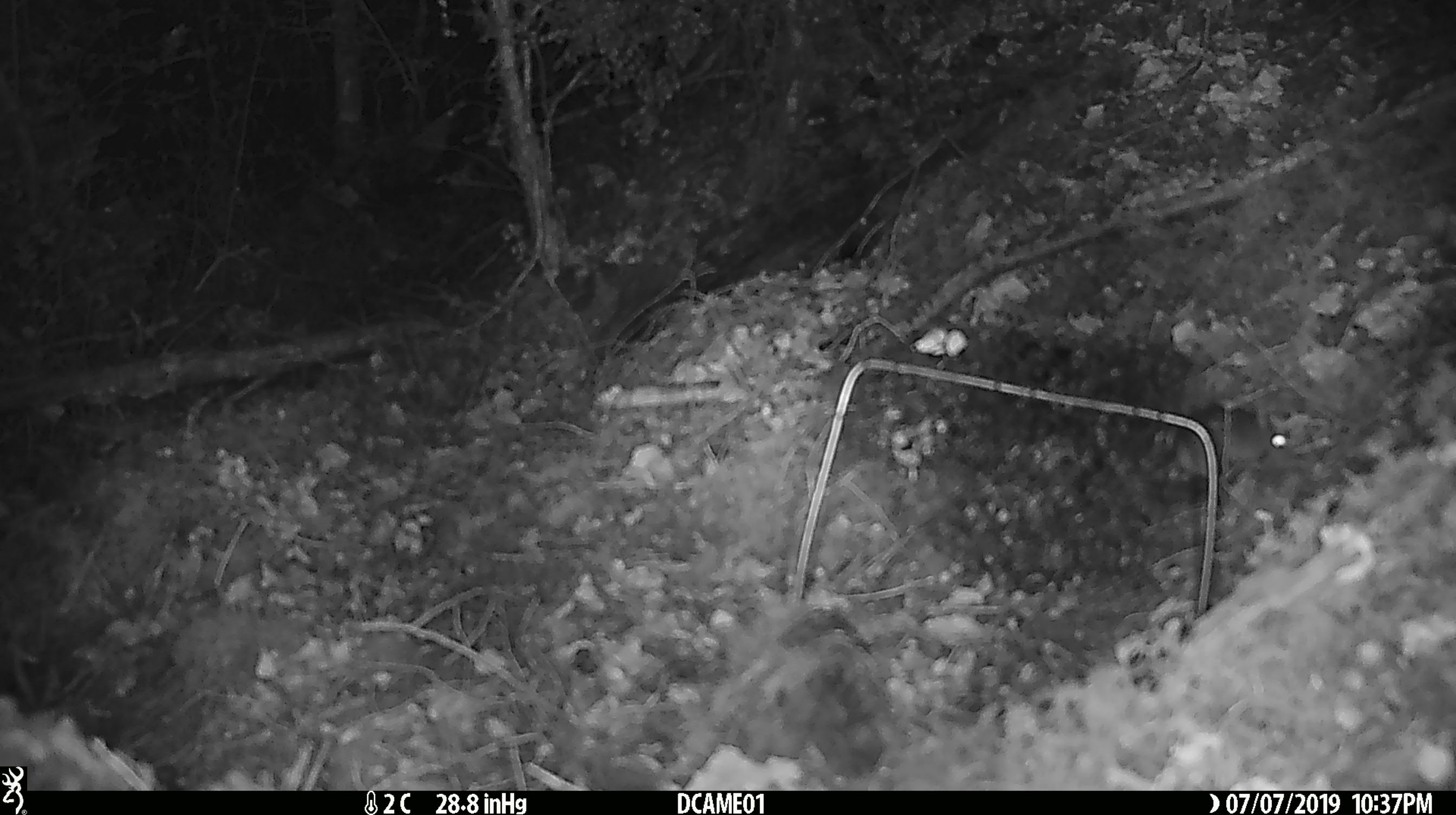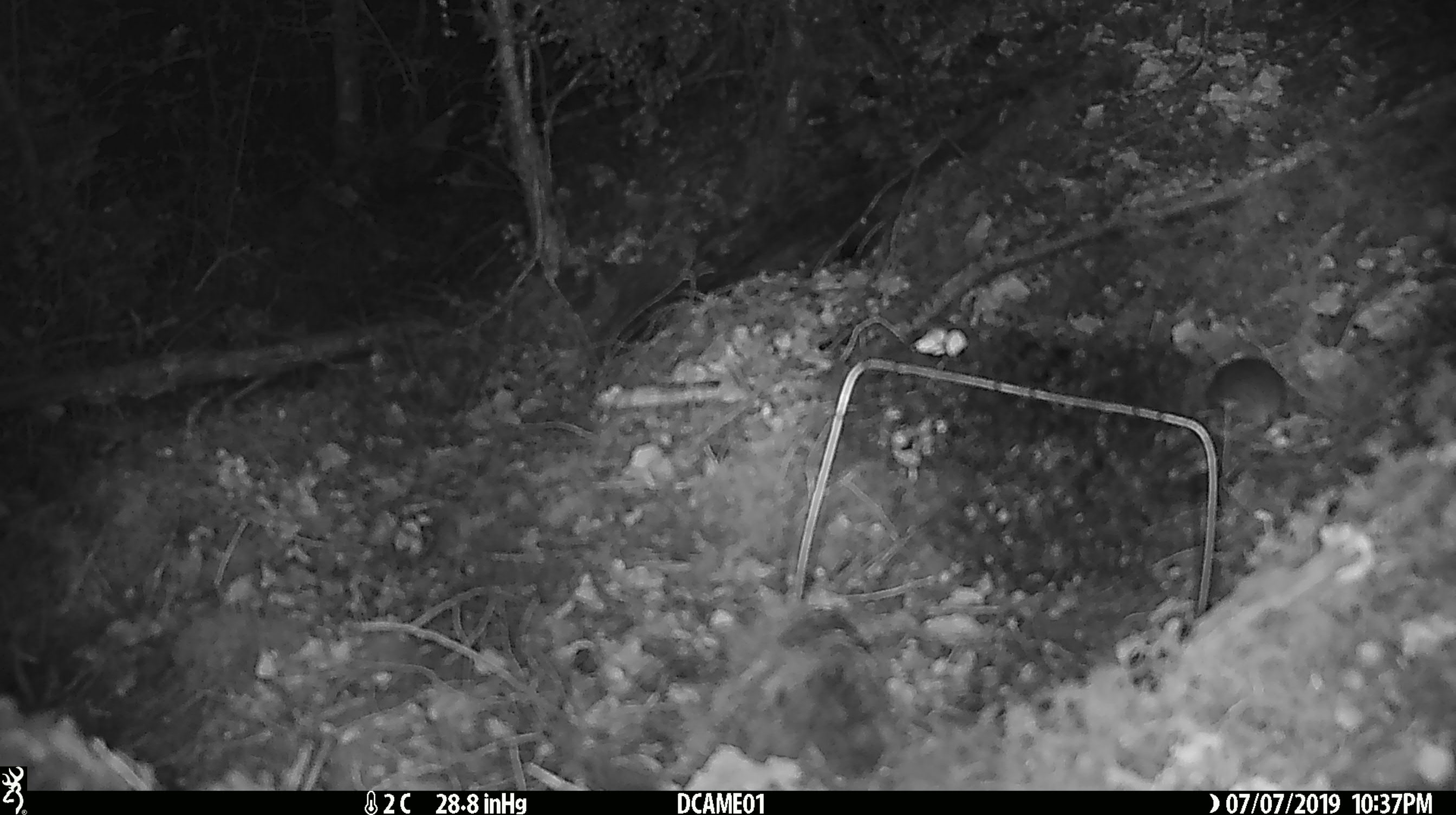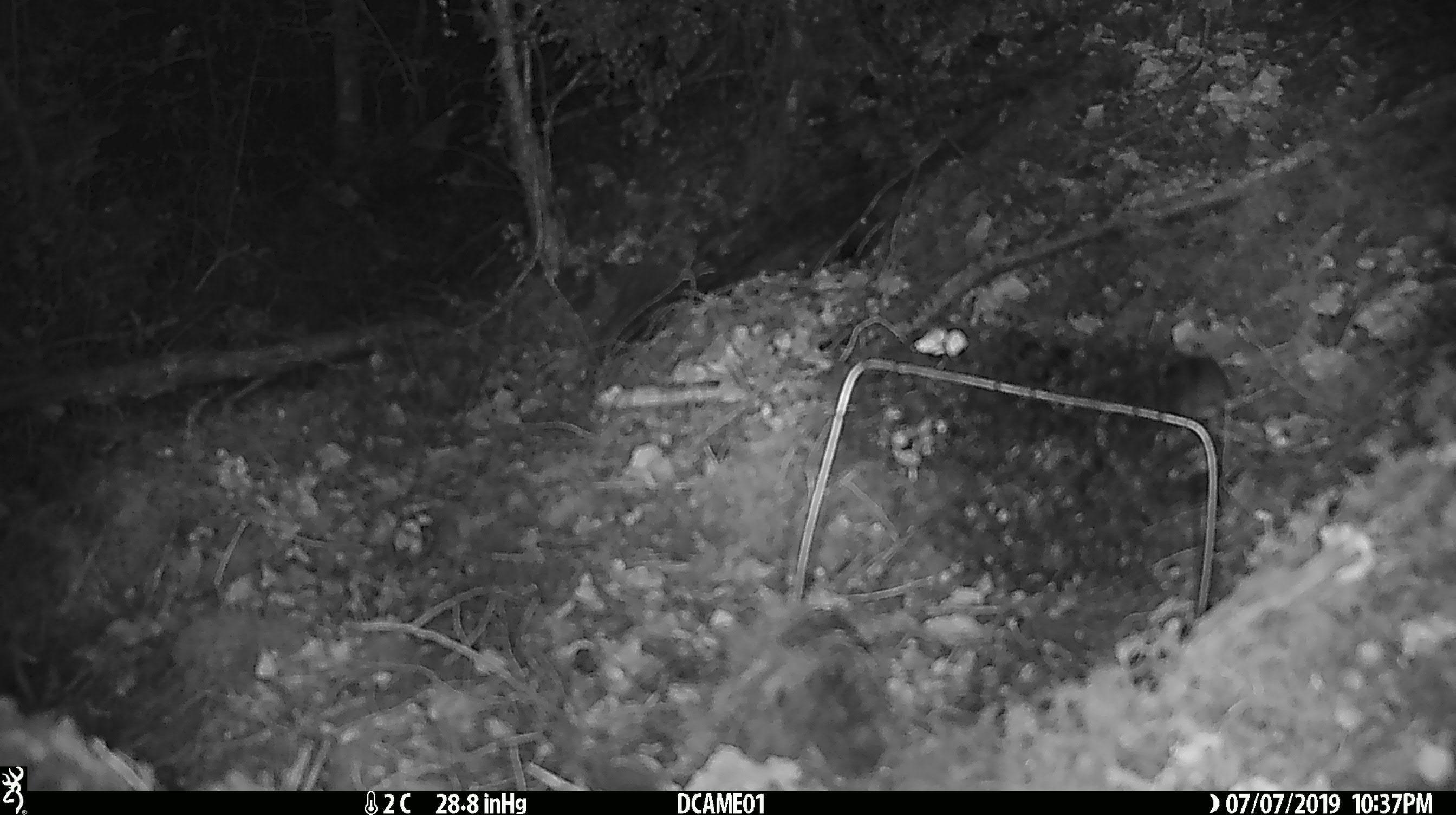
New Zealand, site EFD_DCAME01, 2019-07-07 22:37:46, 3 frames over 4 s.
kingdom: Animalia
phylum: Chordata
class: Mammalia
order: Rodentia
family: Muridae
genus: Mus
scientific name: Mus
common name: mouse